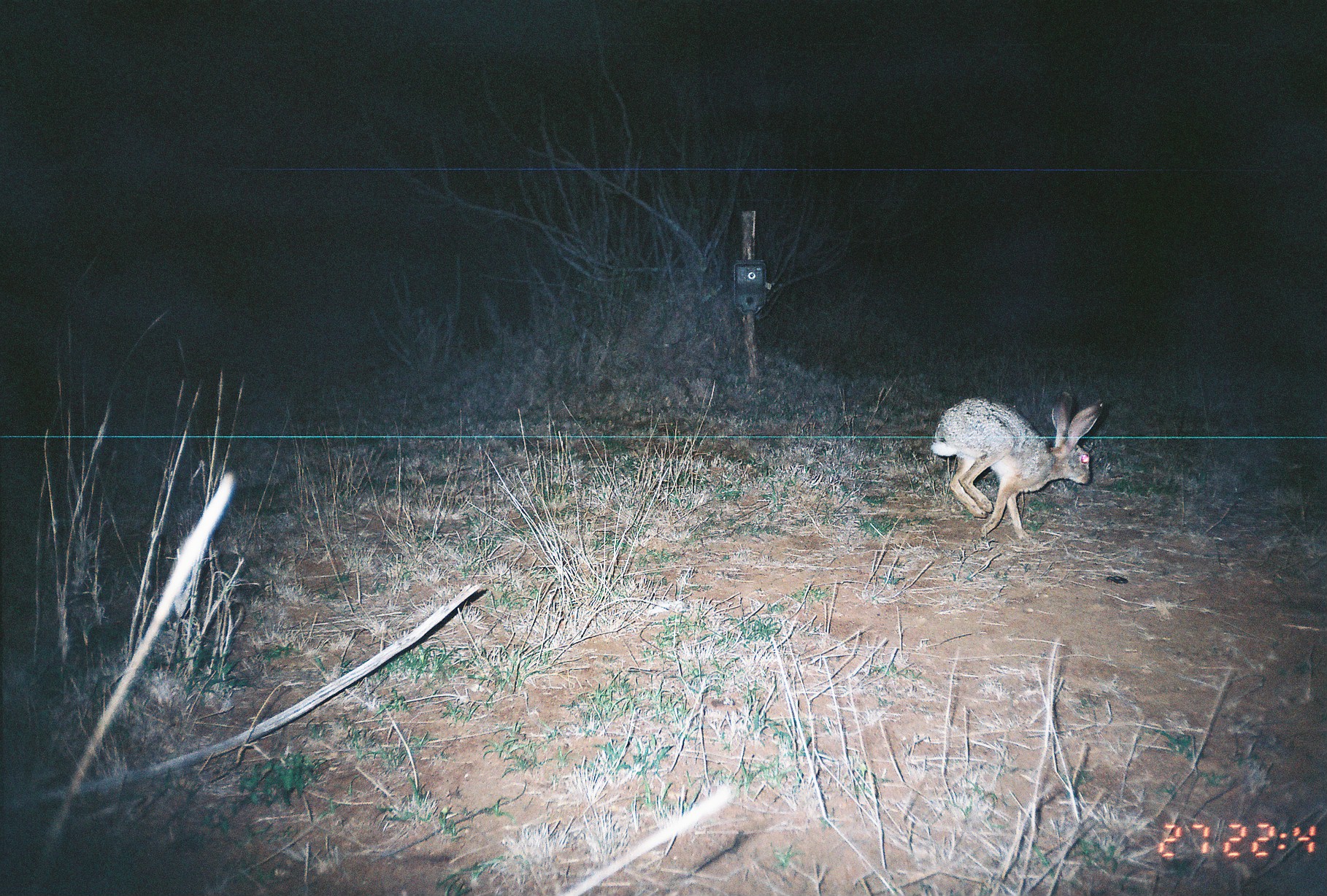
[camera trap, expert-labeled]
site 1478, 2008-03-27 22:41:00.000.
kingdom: Animalia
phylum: Chordata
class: Mammalia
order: Lagomorpha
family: Leporidae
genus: Lepus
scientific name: Lepus saxatilis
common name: scrub hare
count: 1